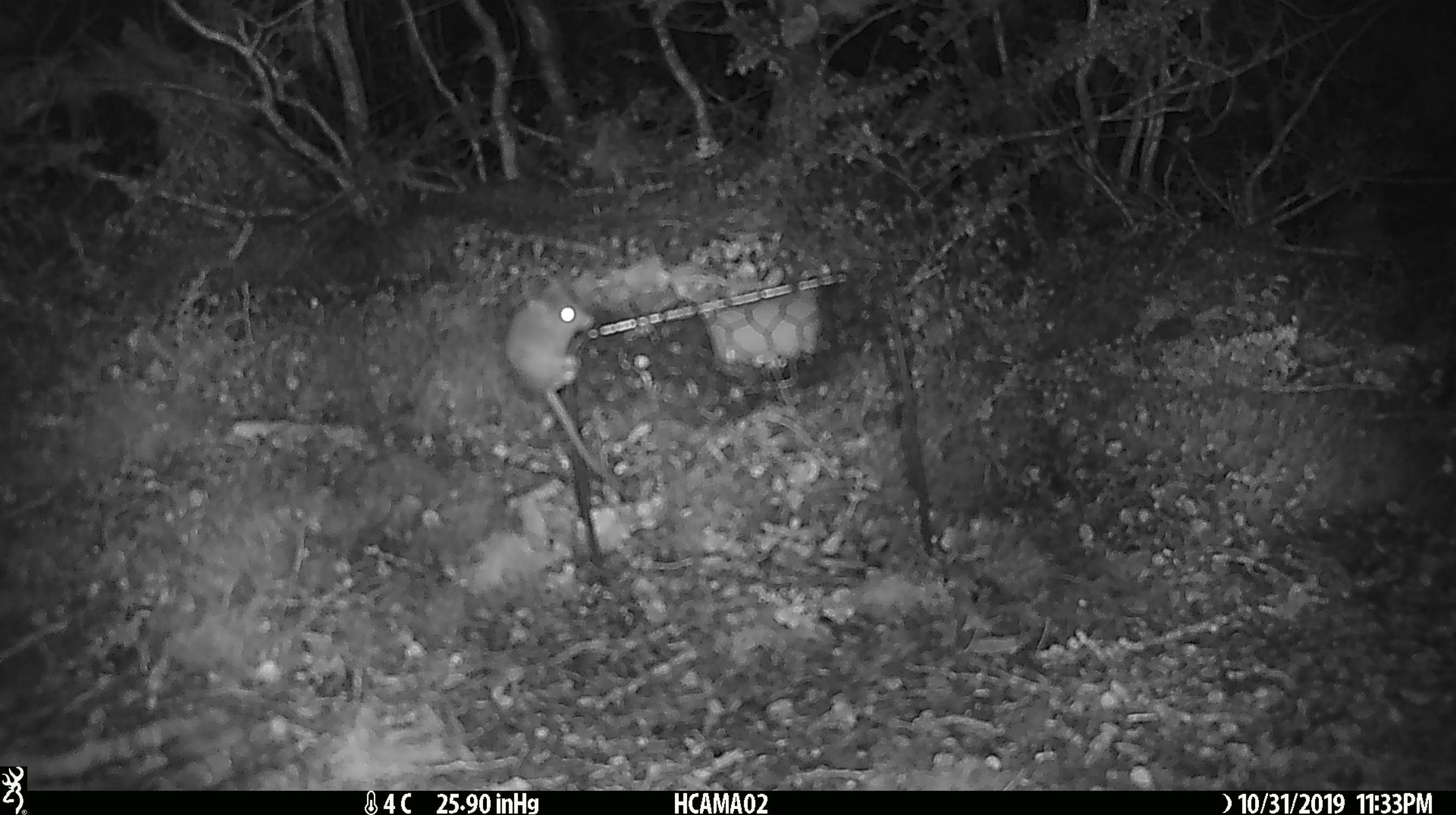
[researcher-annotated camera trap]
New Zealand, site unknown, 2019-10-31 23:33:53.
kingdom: Animalia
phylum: Chordata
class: Mammalia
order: Rodentia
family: Muridae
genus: Mus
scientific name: Mus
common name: mouse